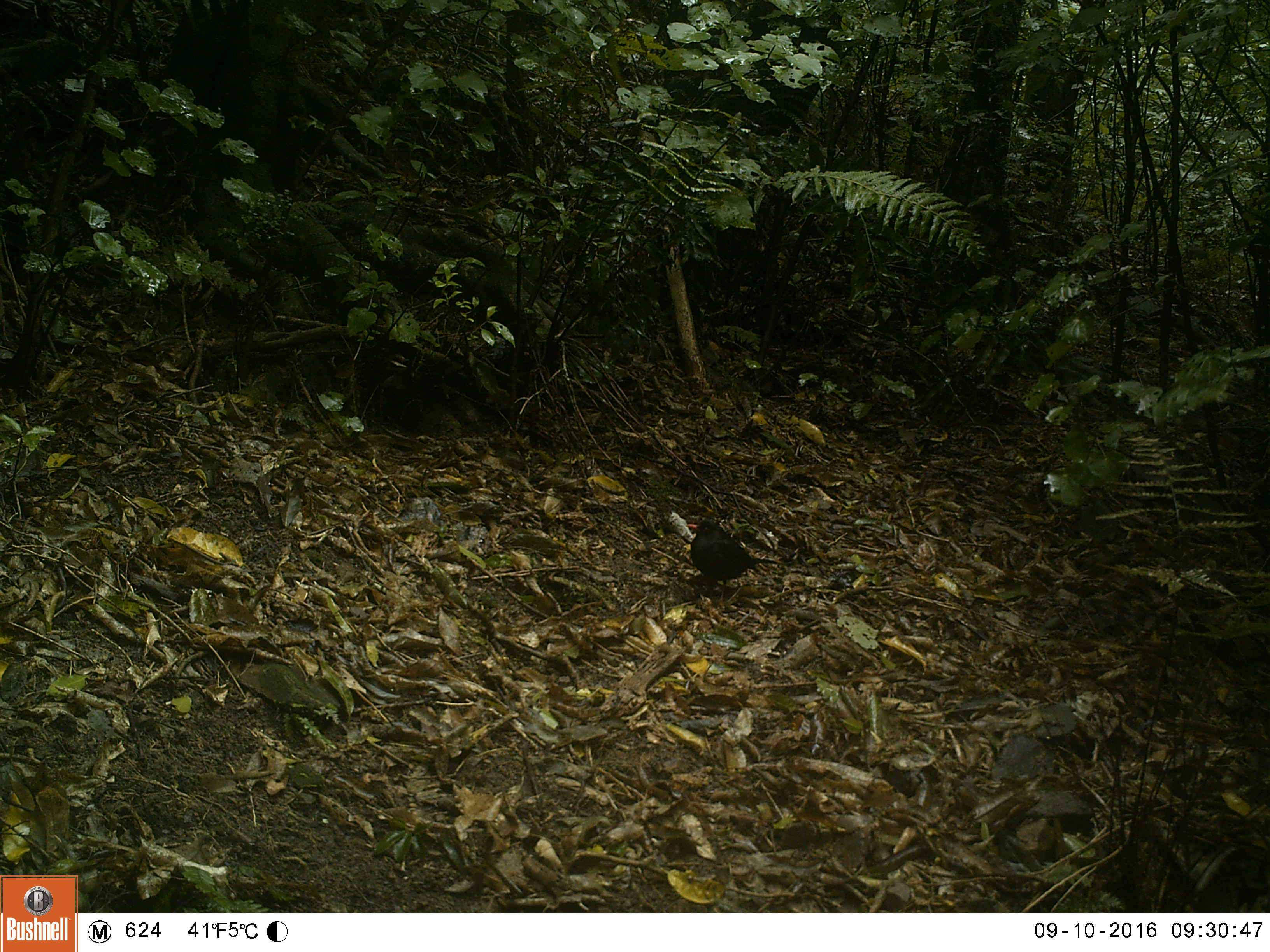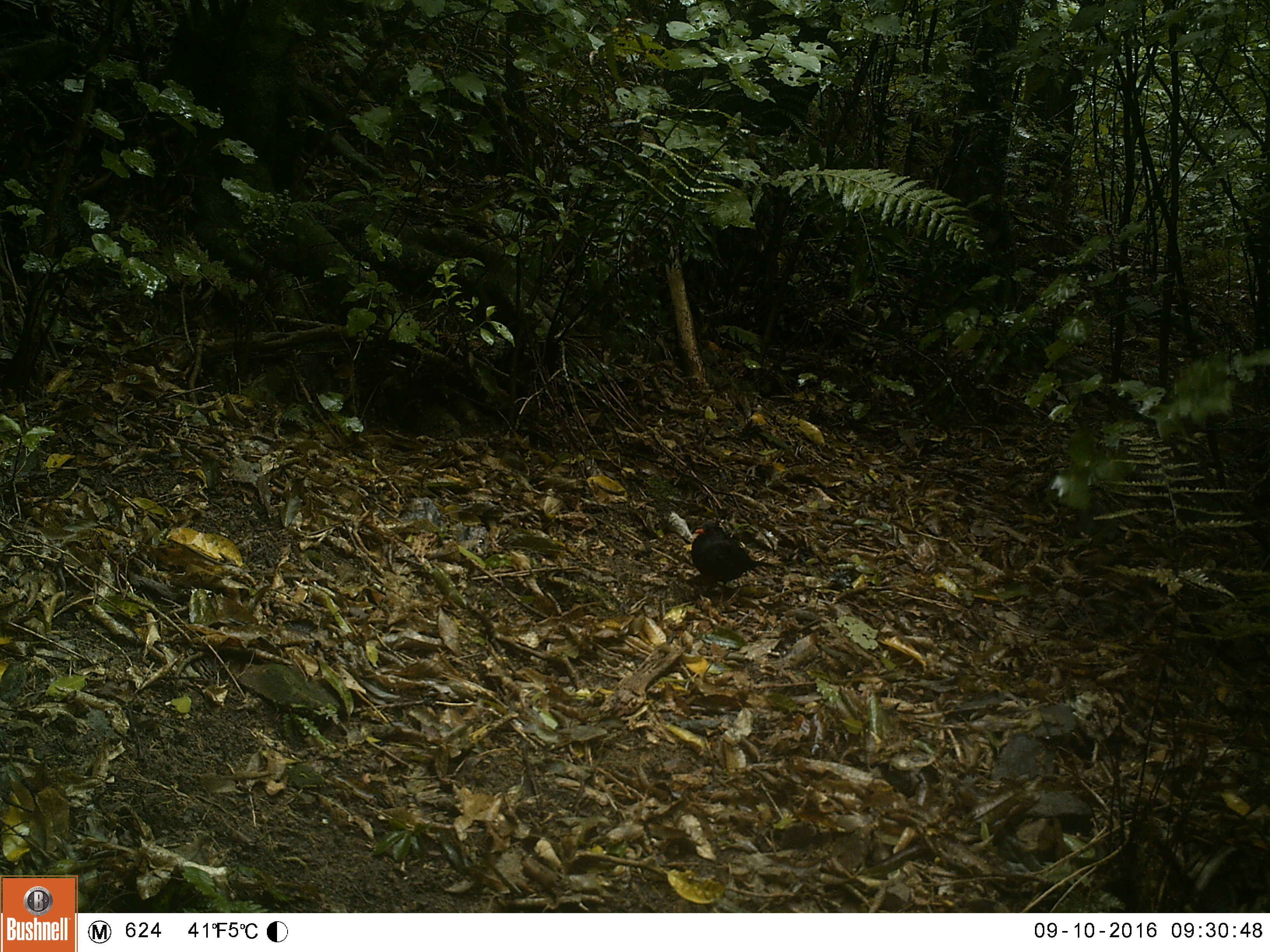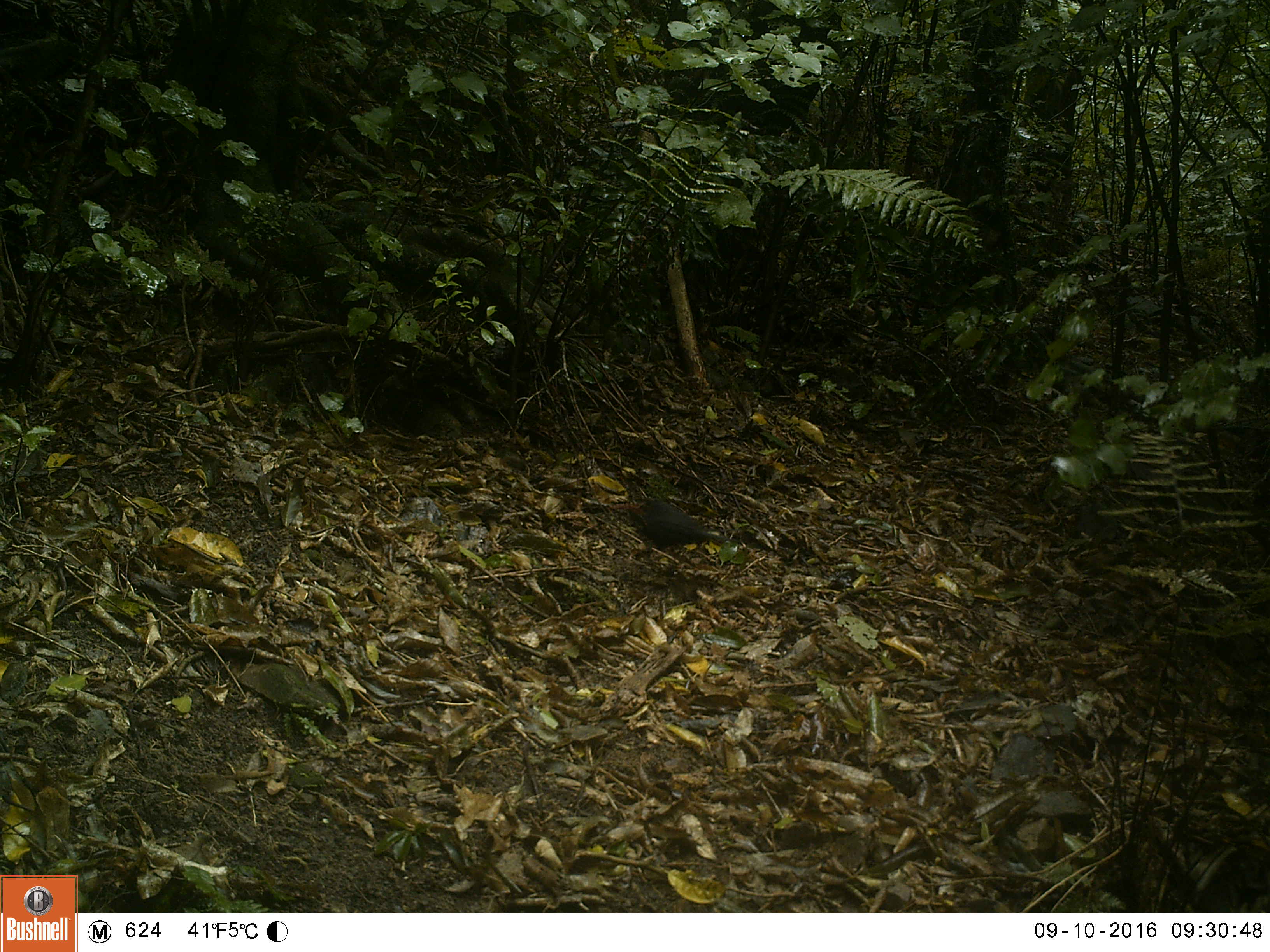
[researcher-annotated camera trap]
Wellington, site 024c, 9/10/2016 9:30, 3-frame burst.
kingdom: Animalia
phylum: Chordata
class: Aves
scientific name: Aves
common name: bird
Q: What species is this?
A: Bird (Aves).